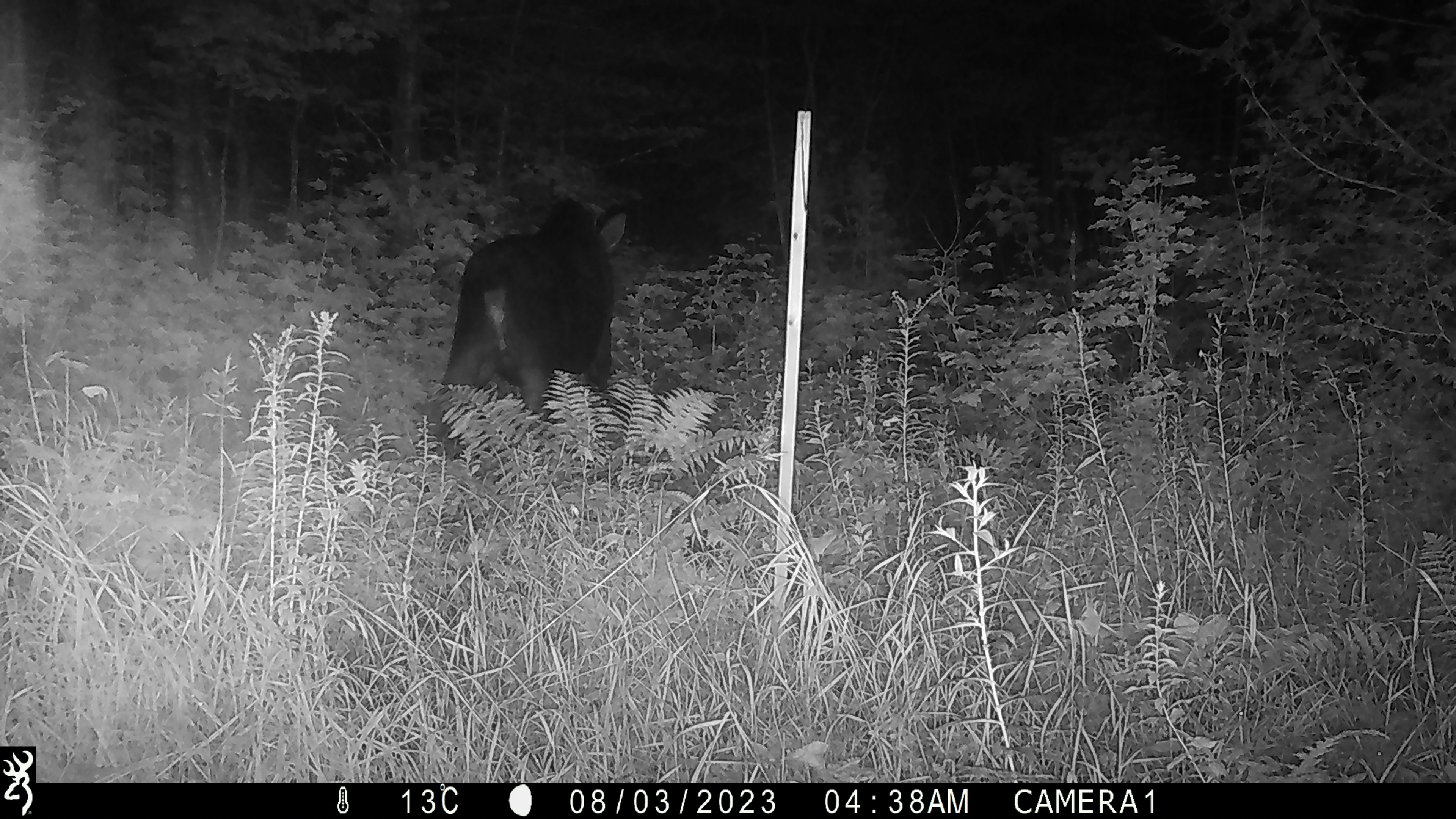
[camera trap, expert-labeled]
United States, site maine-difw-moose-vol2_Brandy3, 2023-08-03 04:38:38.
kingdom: Animalia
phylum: Chordata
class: Mammalia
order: Artiodactyla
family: Cervidae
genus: Alces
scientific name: Alces alces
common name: moose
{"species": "moose (Alces alces)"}